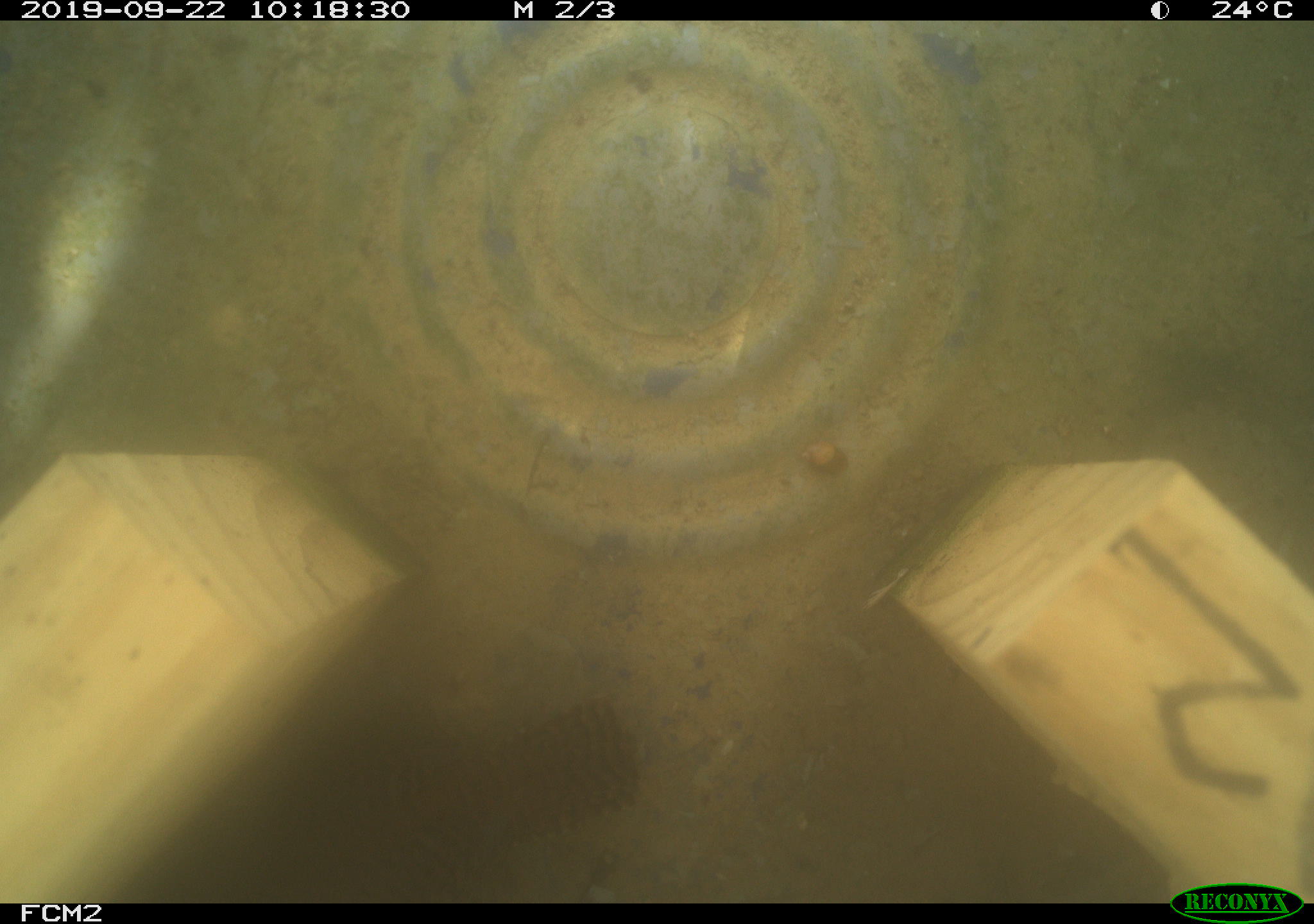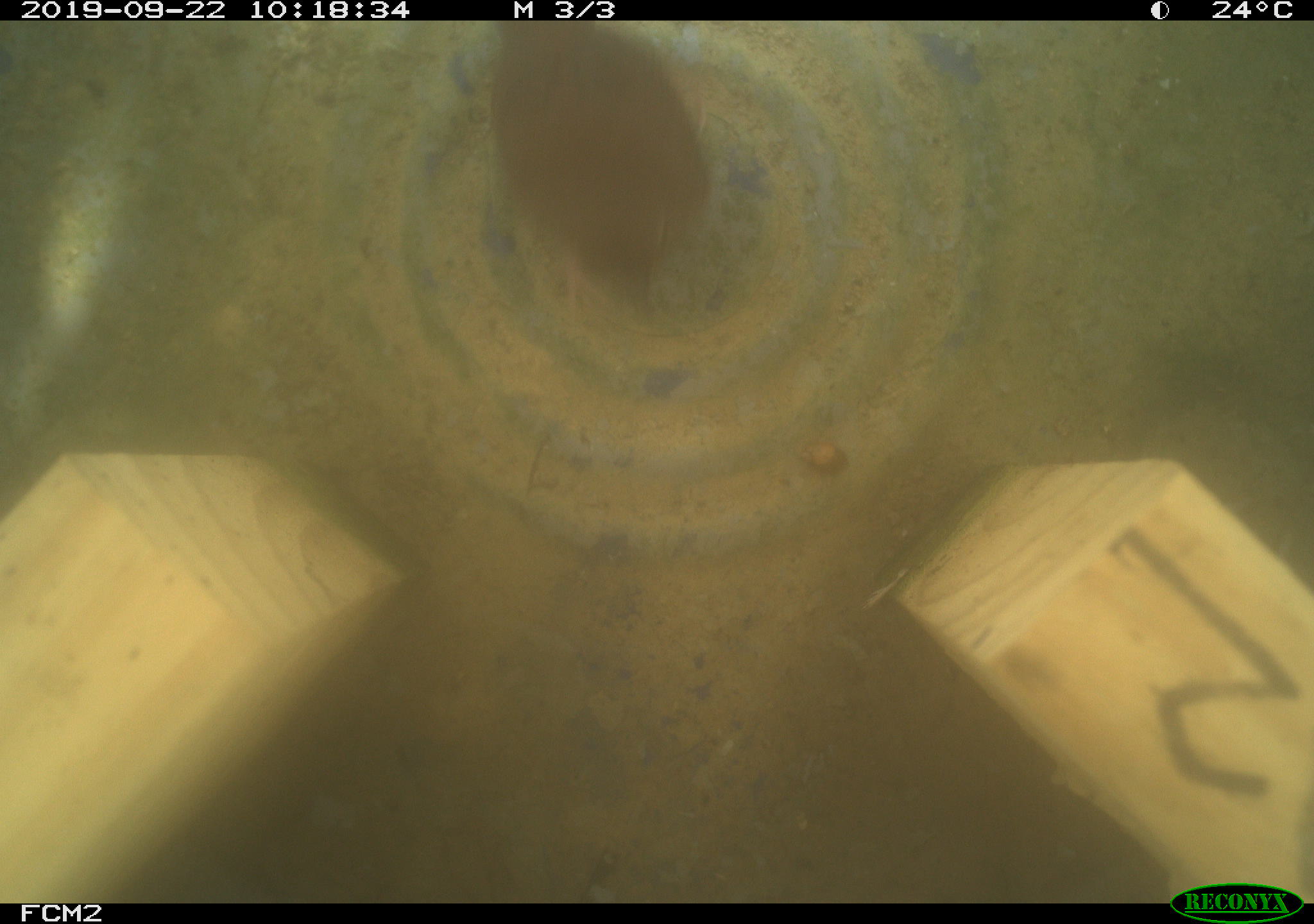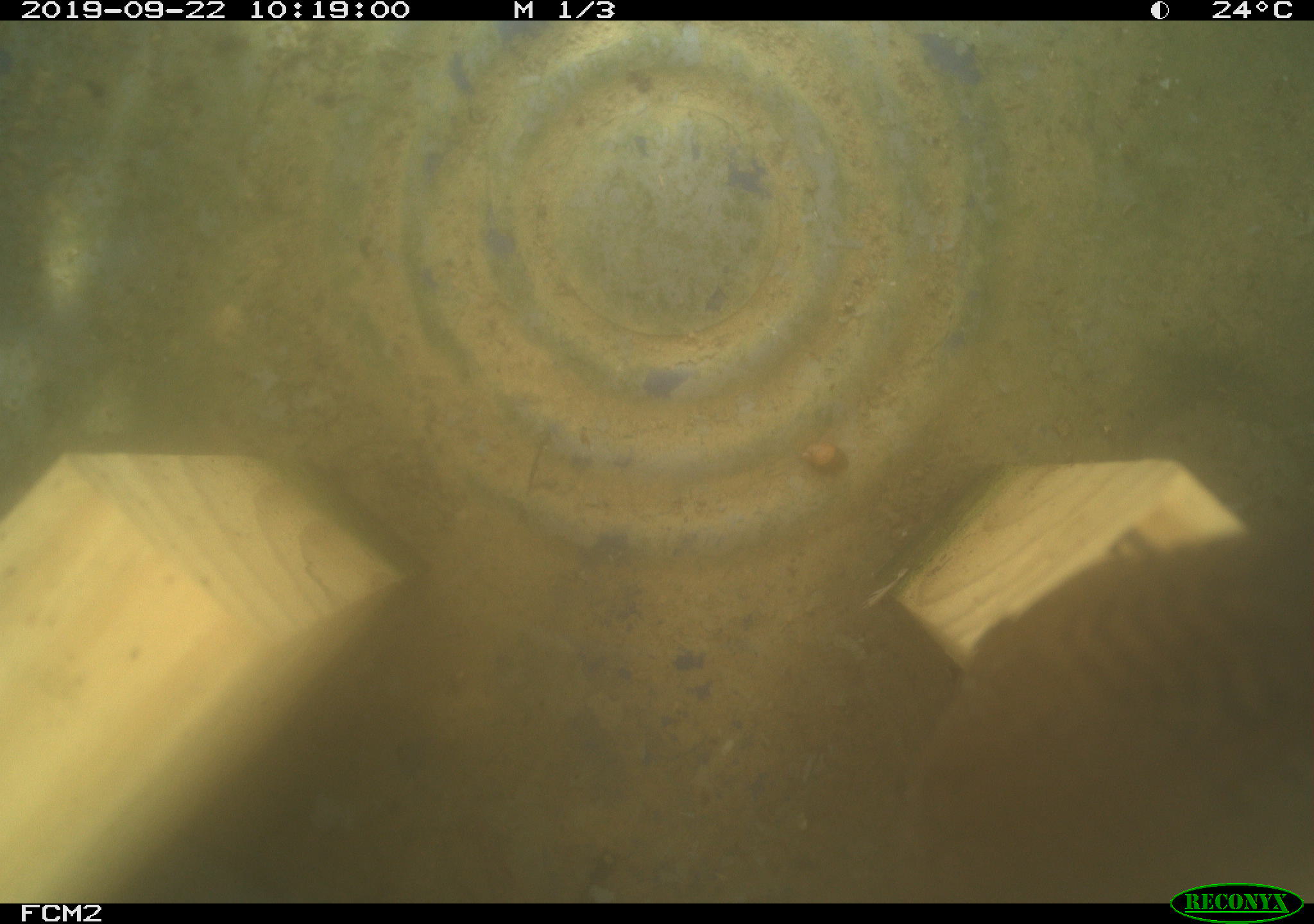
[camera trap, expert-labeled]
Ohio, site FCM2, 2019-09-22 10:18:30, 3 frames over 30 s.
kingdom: Animalia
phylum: Chordata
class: Aves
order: Passeriformes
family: Troglodytidae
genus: Troglodytes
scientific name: Troglodytes aedon aedon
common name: northern house wren